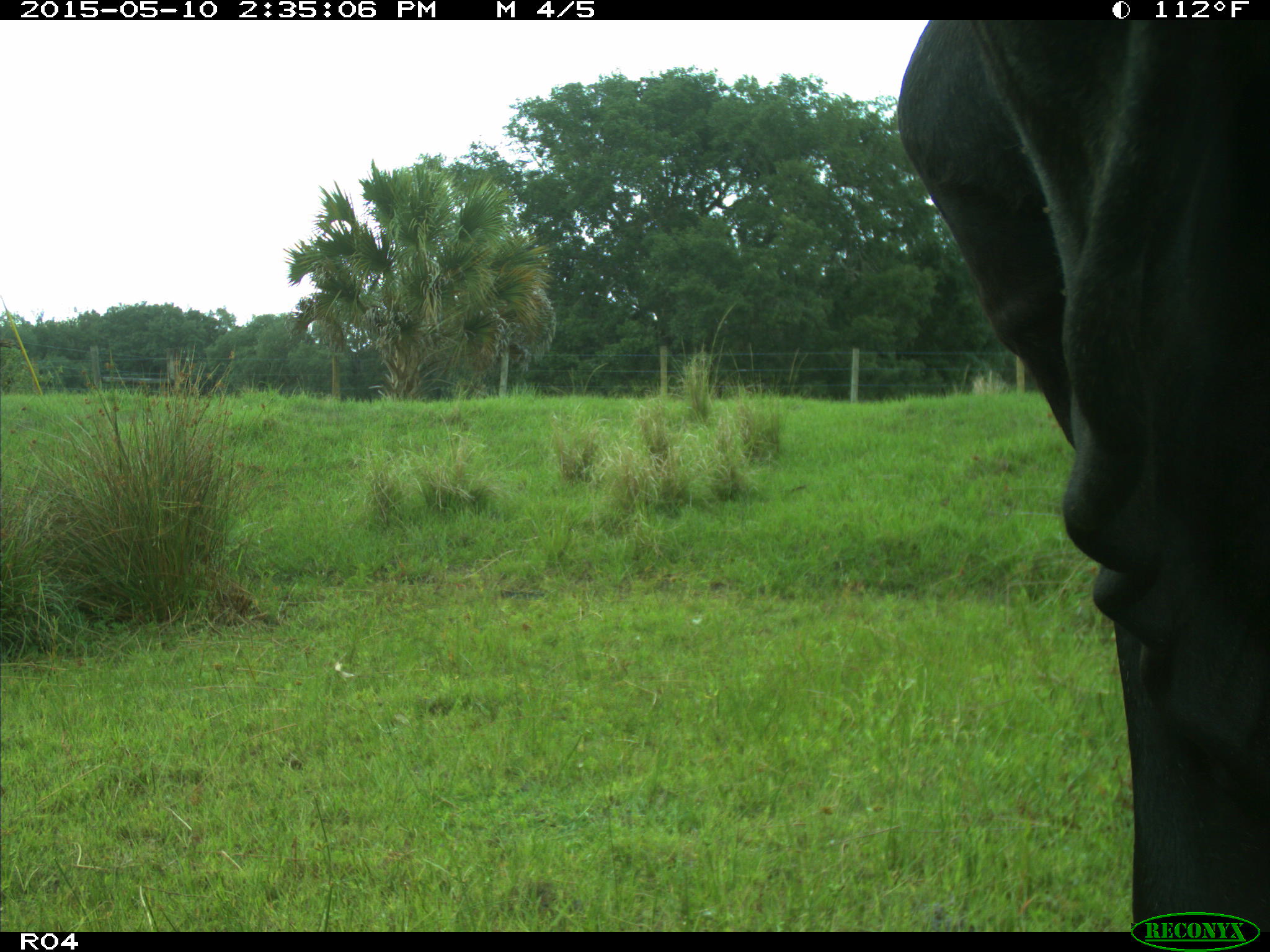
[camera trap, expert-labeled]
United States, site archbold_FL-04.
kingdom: Animalia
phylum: Chordata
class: Mammalia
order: Artiodactyla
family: Bovidae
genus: Bos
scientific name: Bos taurus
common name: domestic cow